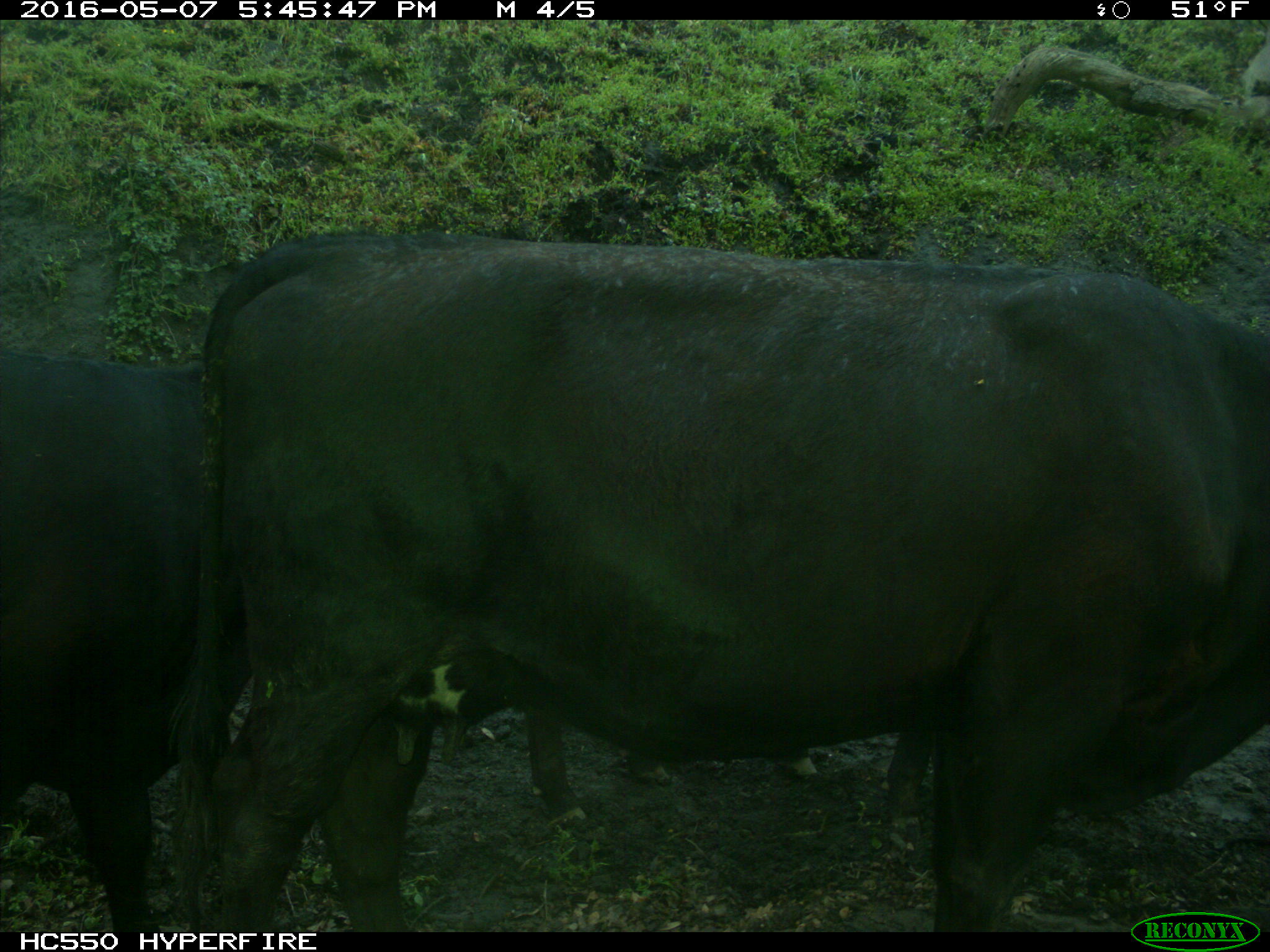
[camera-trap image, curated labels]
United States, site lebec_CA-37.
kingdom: Animalia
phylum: Chordata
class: Mammalia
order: Artiodactyla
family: Bovidae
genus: Bos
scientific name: Bos taurus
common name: domestic cow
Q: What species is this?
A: Bos taurus (domestic cow).